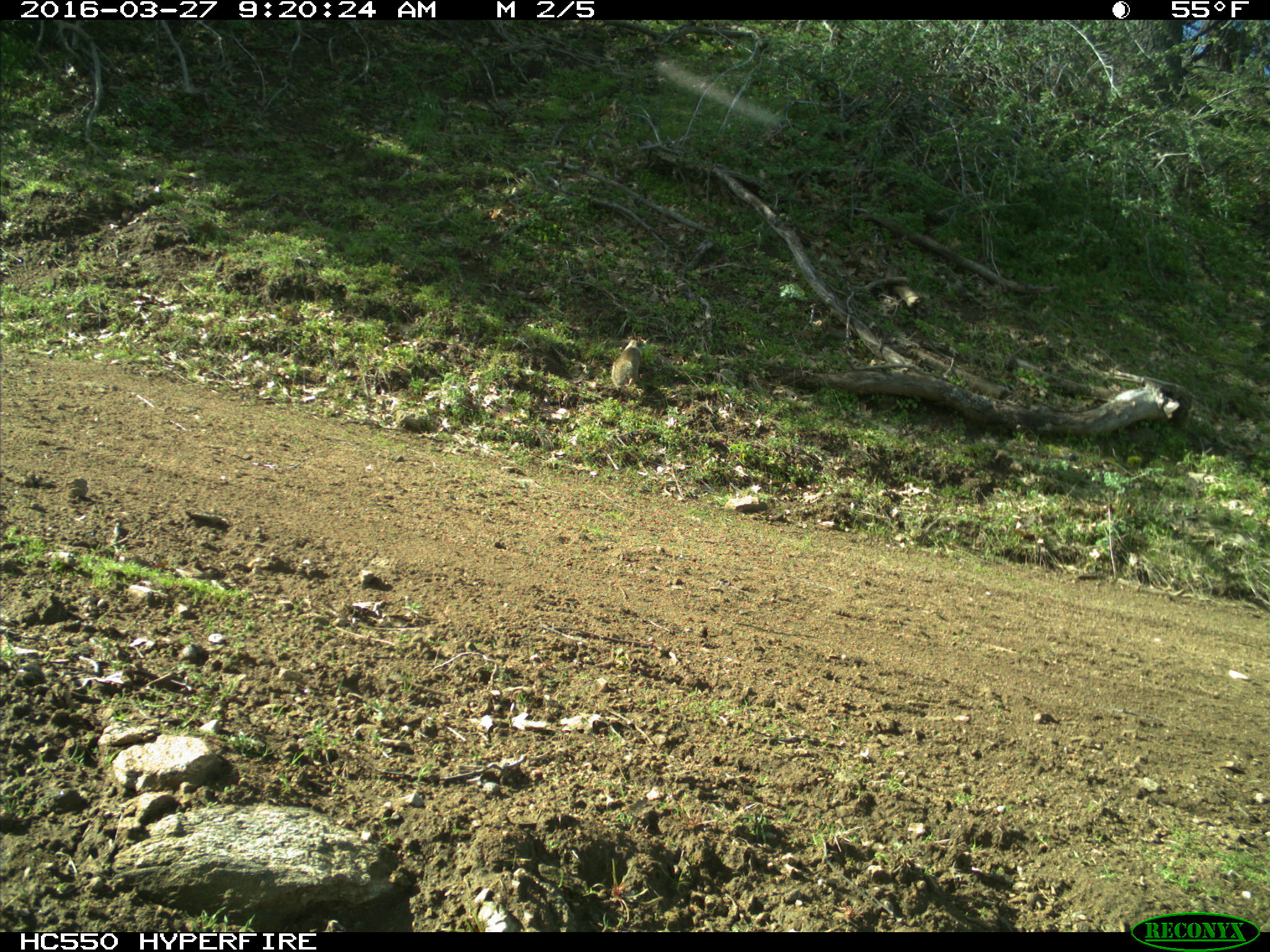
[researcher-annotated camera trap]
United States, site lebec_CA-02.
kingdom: Animalia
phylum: Chordata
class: Mammalia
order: Rodentia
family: Sciuridae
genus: Otospermophilus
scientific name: Otospermophilus beecheyi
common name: california ground squirrel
Otospermophilus beecheyi (california ground squirrel).